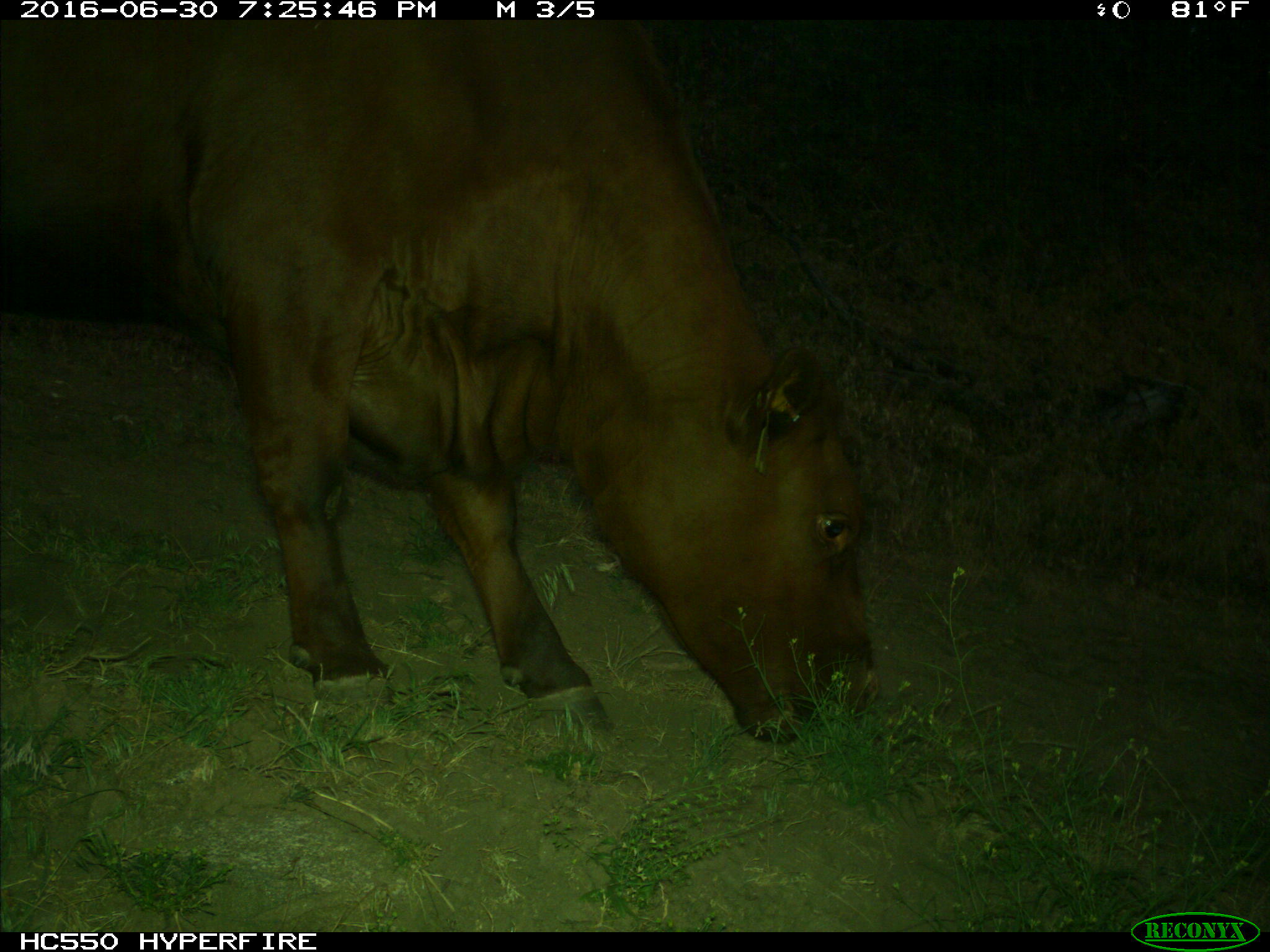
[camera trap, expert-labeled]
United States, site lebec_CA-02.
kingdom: Animalia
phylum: Chordata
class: Mammalia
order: Artiodactyla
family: Bovidae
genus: Bos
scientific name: Bos taurus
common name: domestic cow